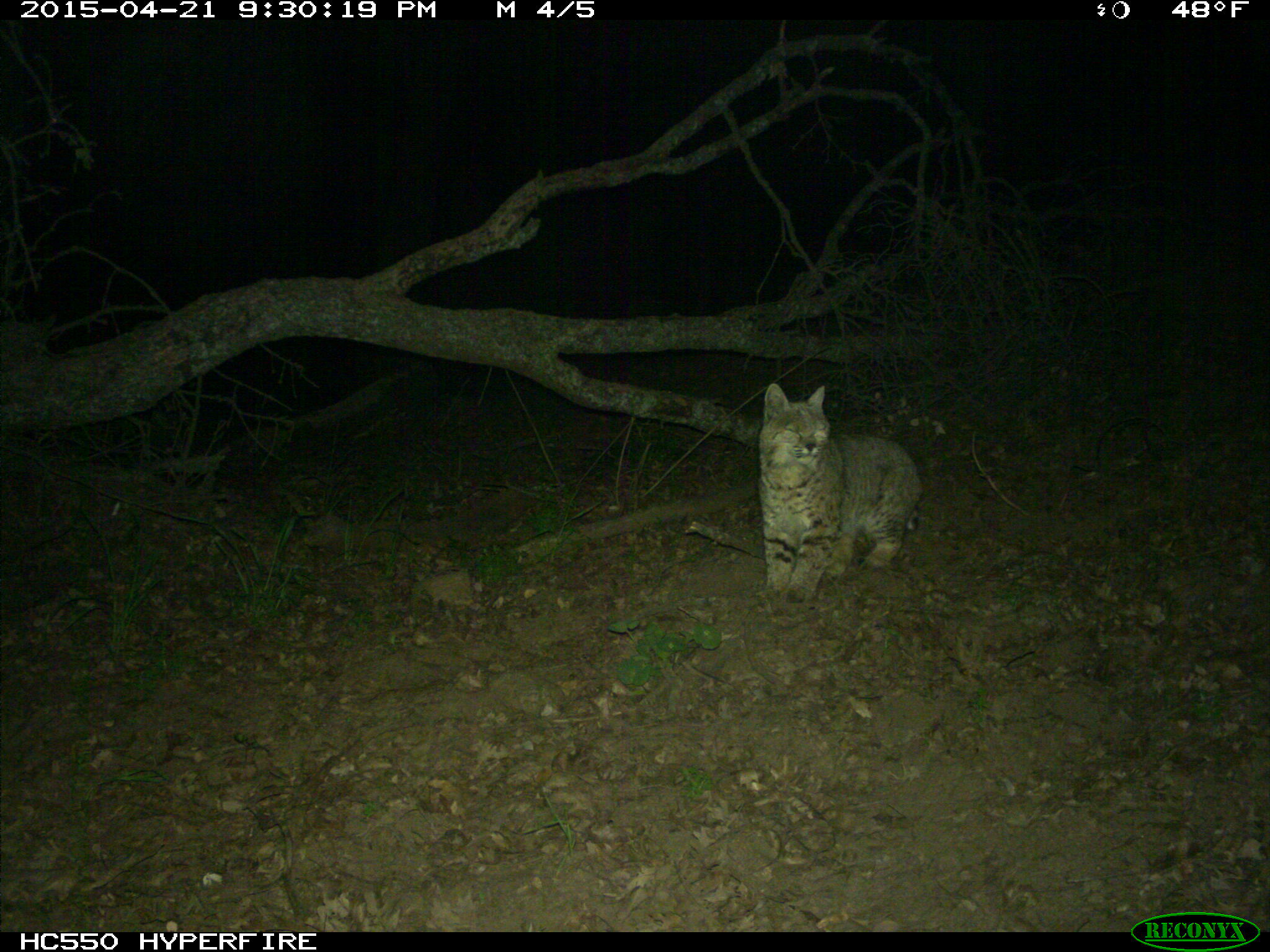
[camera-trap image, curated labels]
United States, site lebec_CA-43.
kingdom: Animalia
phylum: Chordata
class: Mammalia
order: Carnivora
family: Felidae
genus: Lynx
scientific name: Lynx rufus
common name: bobcat